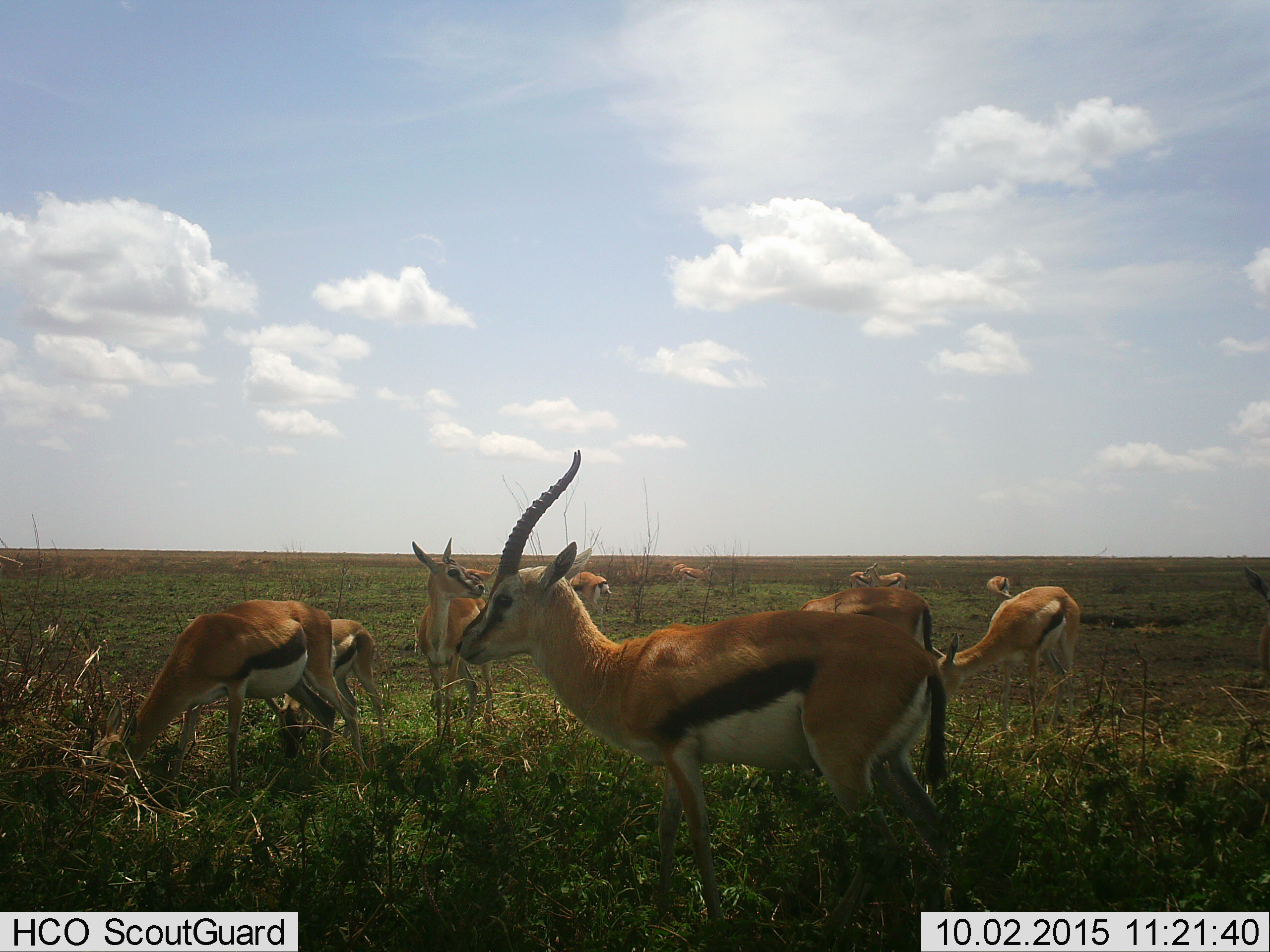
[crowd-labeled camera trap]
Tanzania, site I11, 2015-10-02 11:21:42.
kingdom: Animalia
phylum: Chordata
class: Mammalia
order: Artiodactyla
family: Bovidae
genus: Eudorcas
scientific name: Eudorcas thomsonii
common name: thomson's gazelle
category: gazellethomsons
Gazellethomsons (thomson's gazelle) (Eudorcas thomsonii), count 11-50. Behavior (volunteer vote fractions): standing 80%, resting 0%, moving 10%, interacting 0%. Young present (vote fraction): 20%. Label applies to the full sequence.